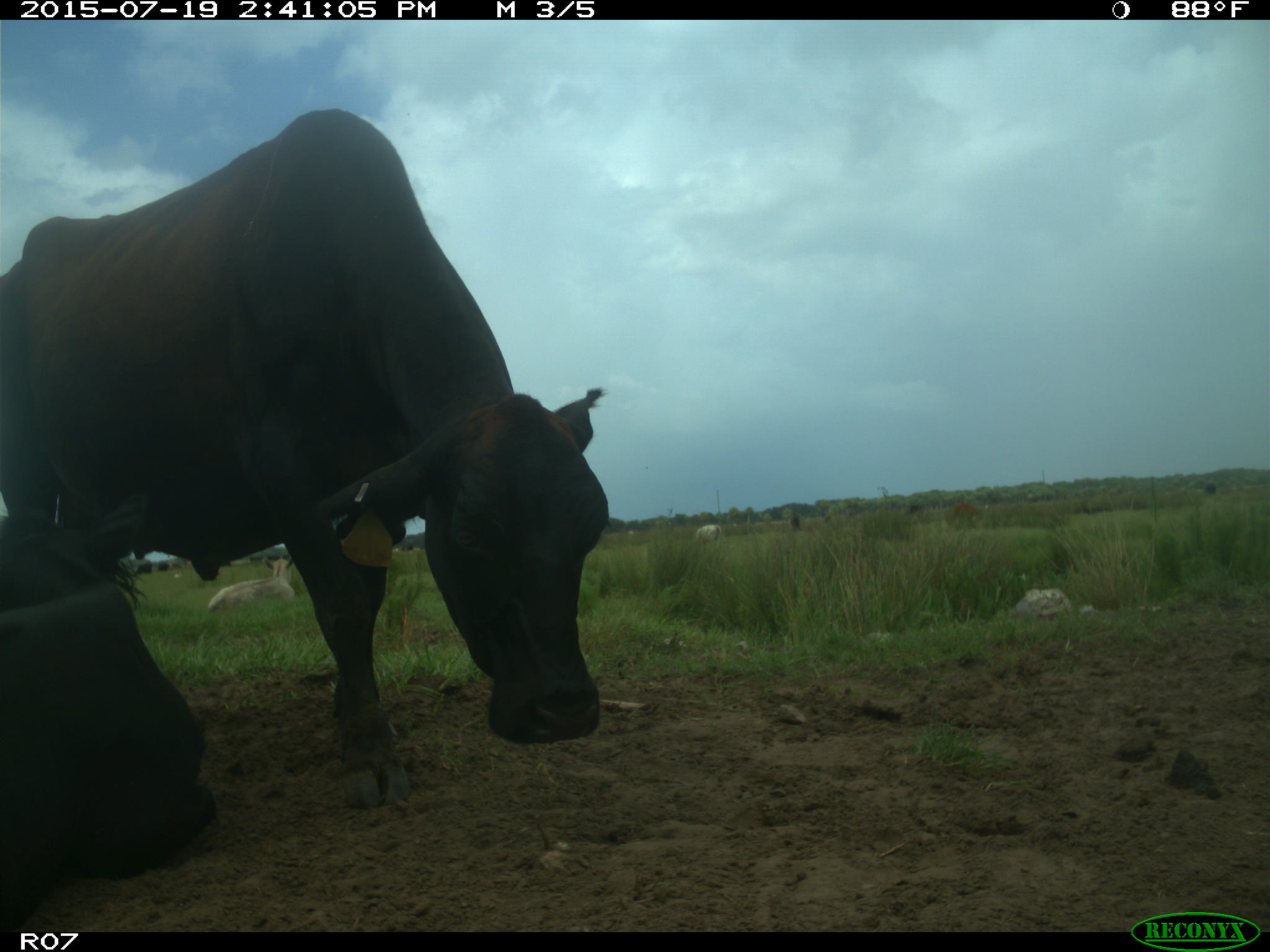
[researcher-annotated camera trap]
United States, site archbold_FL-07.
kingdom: Animalia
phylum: Chordata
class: Mammalia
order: Artiodactyla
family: Bovidae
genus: Bos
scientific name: Bos taurus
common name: domestic cow